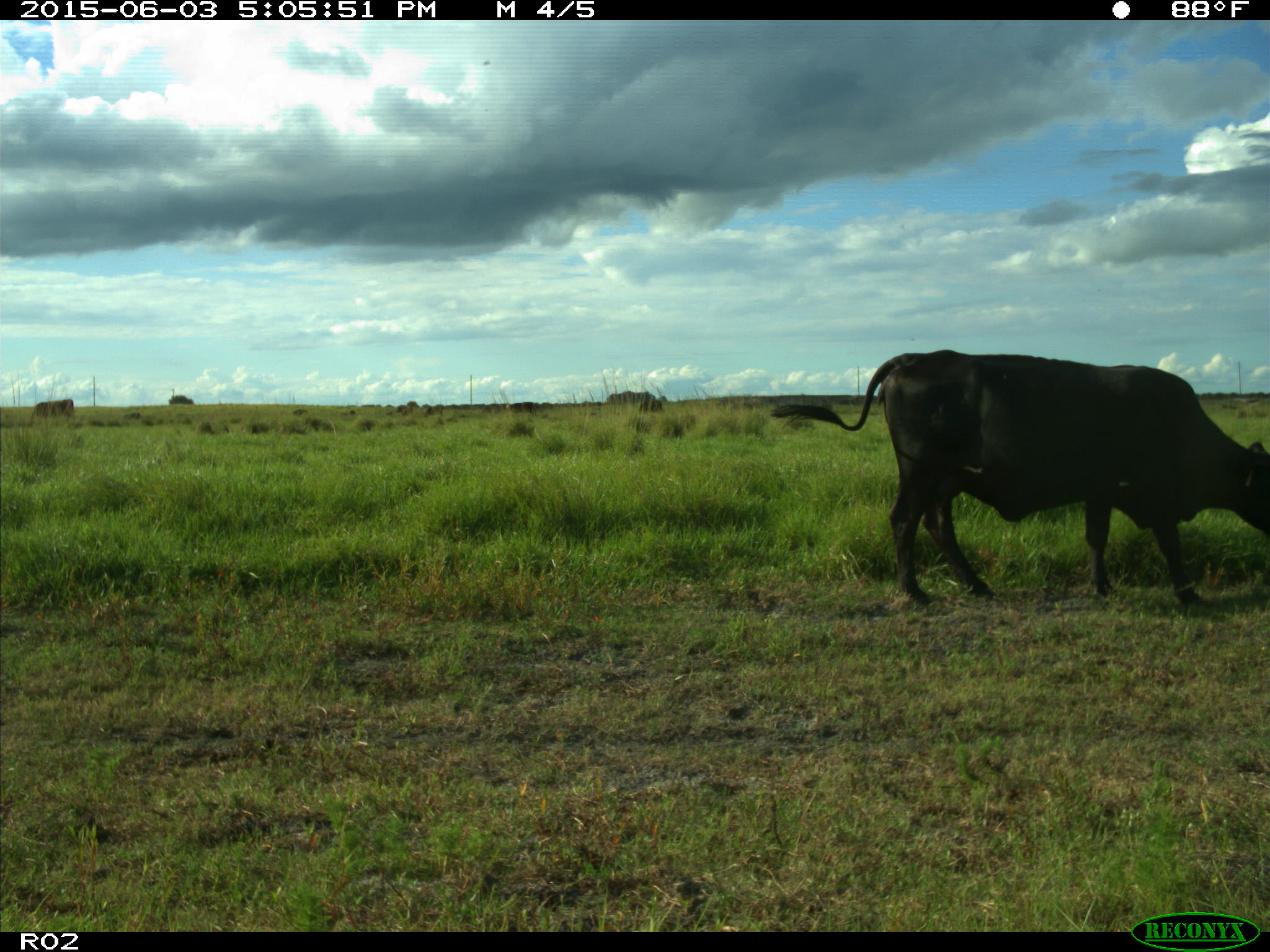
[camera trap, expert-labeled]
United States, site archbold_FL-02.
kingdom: Animalia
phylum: Chordata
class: Mammalia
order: Artiodactyla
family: Bovidae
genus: Bos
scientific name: Bos taurus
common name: domestic cow